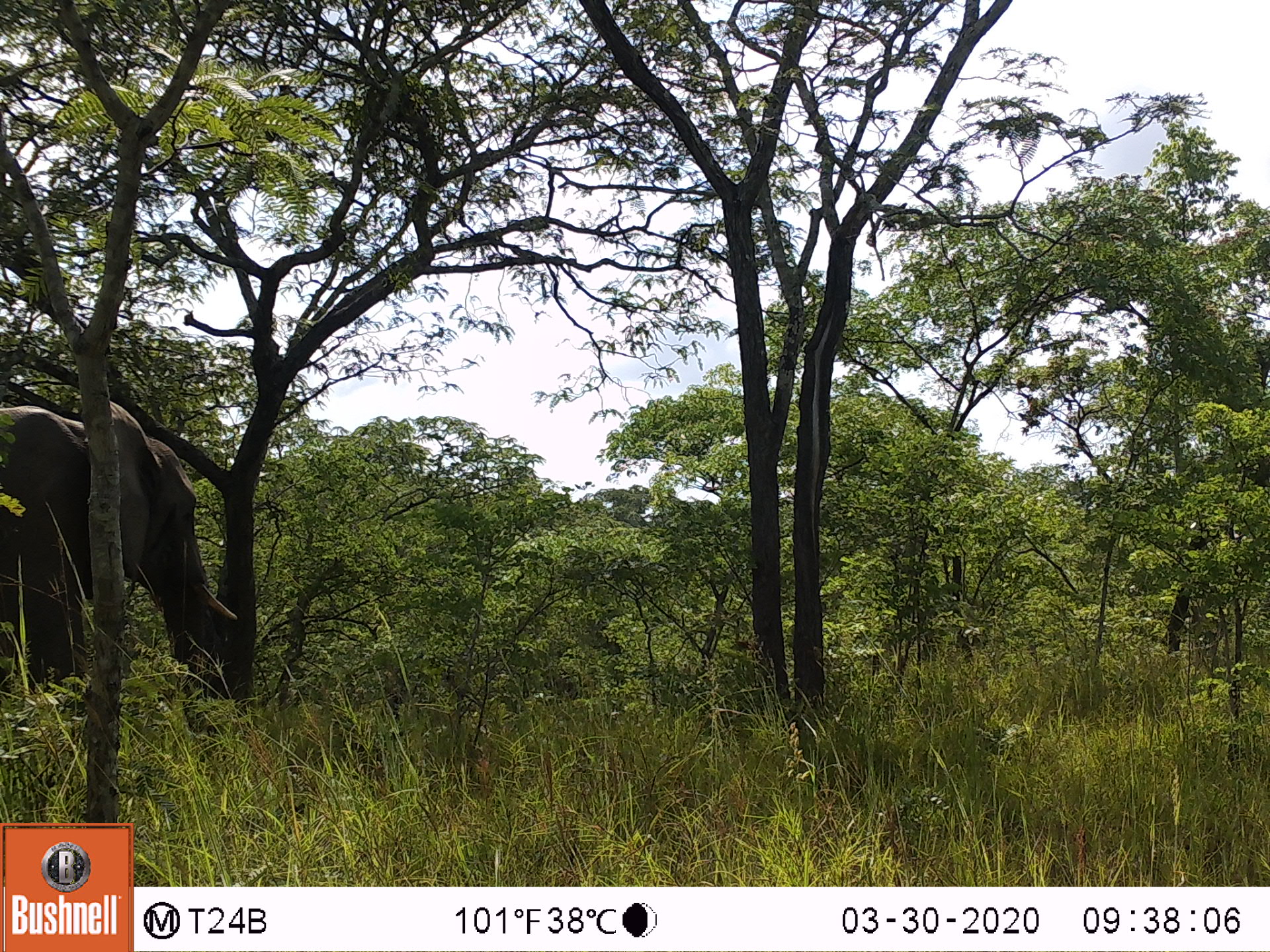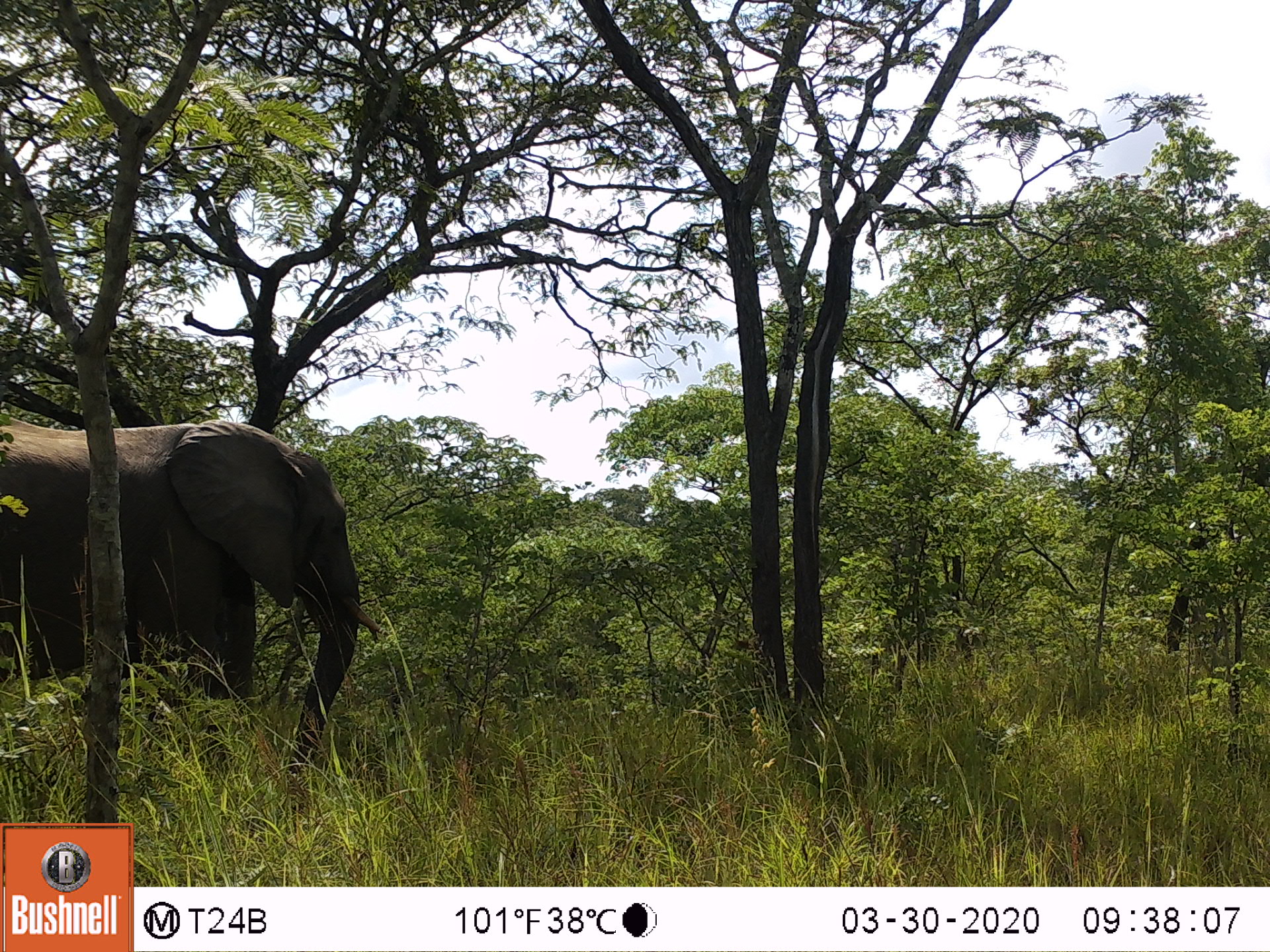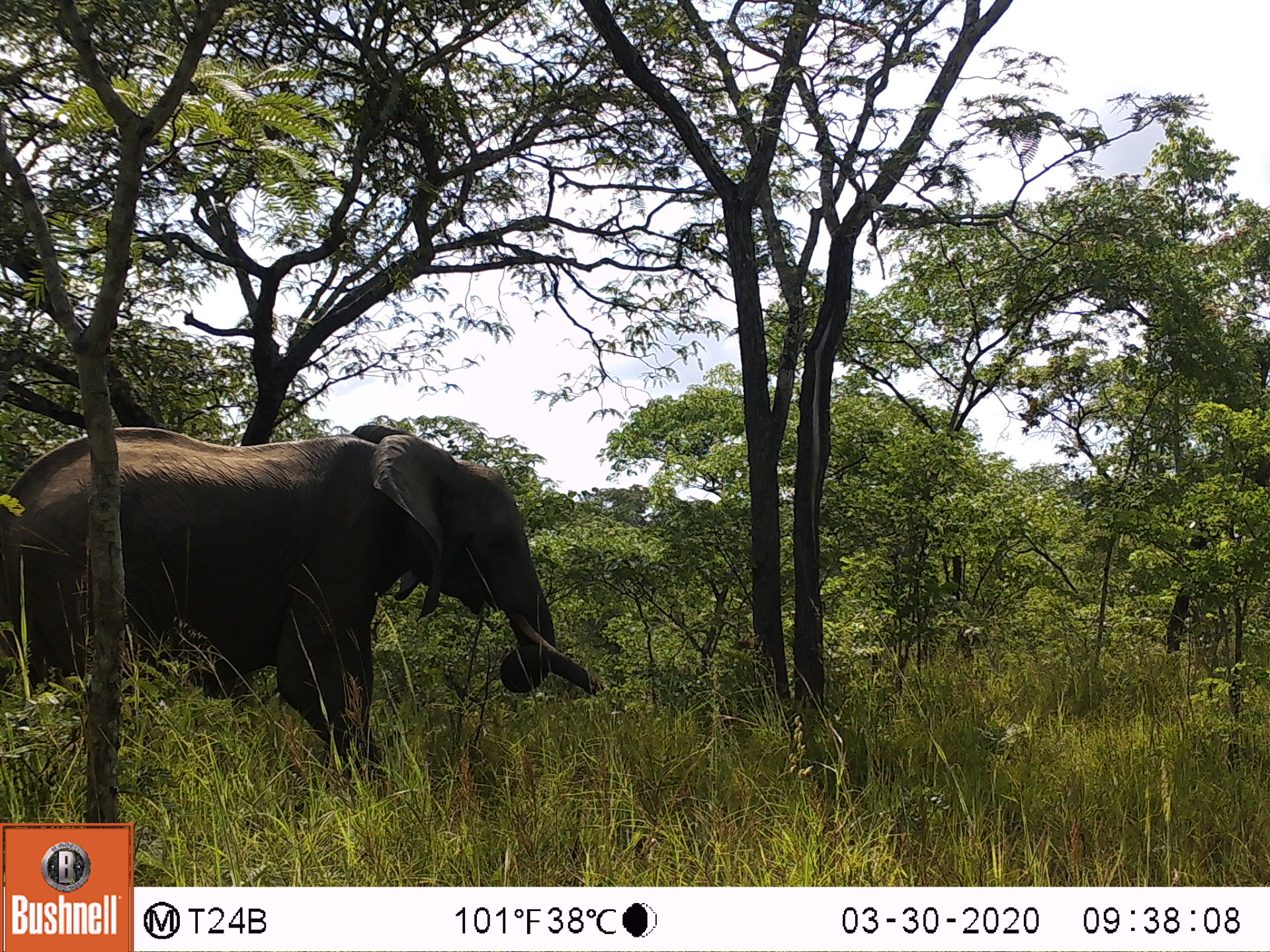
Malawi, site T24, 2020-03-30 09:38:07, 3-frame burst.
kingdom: Animalia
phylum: Chordata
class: Mammalia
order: Proboscidea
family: Elephantidae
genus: Loxodonta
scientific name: Loxodonta africana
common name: african savanna elephant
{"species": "african savanna elephant (Loxodonta africana)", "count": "1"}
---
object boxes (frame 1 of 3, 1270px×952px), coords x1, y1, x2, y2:
african savanna elephant: 0, 385, 257, 746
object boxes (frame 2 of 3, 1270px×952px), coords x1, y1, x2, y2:
african savanna elephant: 0, 400, 391, 799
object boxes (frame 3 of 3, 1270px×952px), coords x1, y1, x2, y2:
african savanna elephant: 0, 415, 611, 783